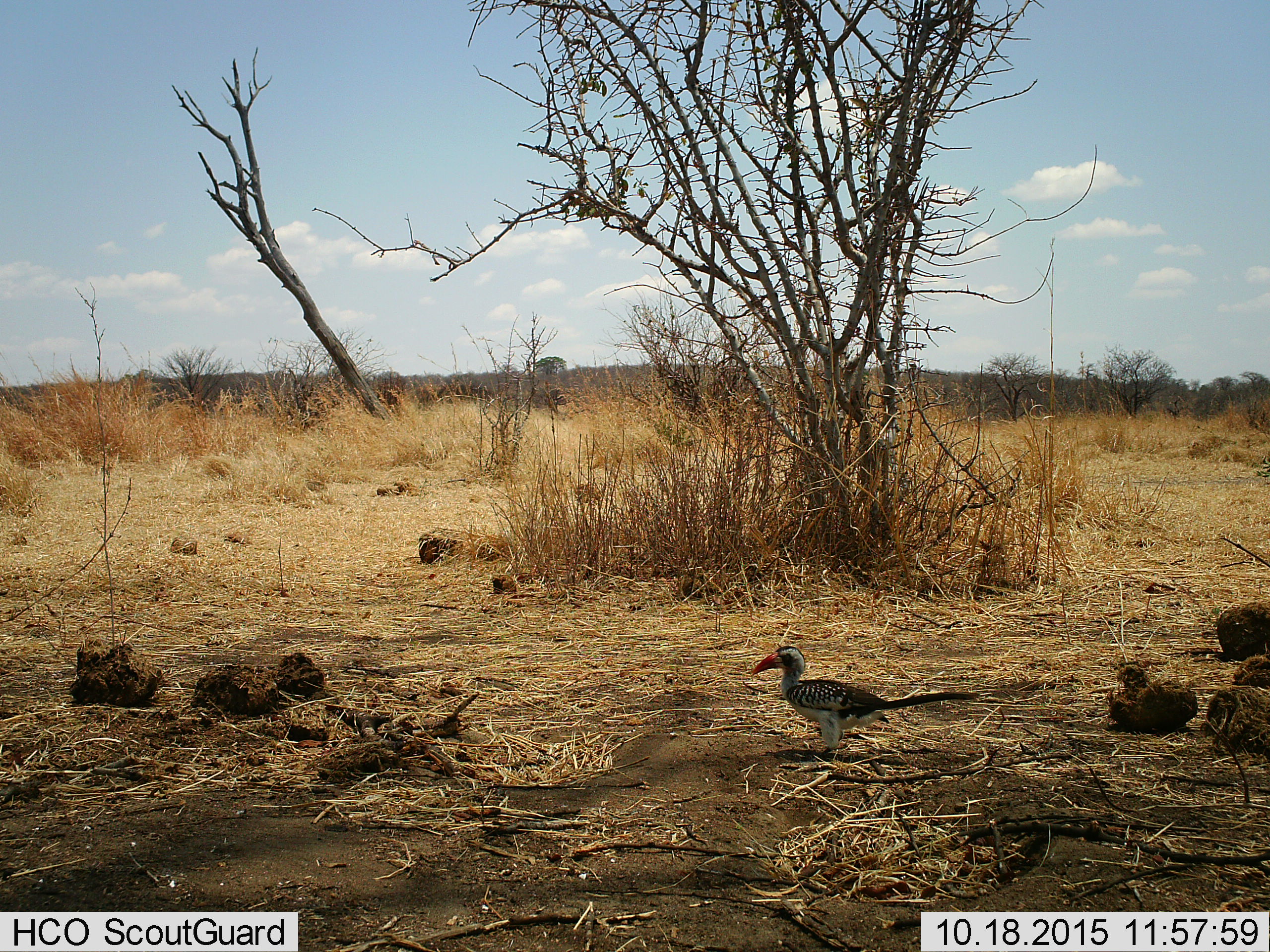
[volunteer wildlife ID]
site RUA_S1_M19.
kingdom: Animalia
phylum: Chordata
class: Aves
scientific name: Aves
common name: bird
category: birdother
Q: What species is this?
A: Birdother (bird) (Aves).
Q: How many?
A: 1.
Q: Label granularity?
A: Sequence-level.